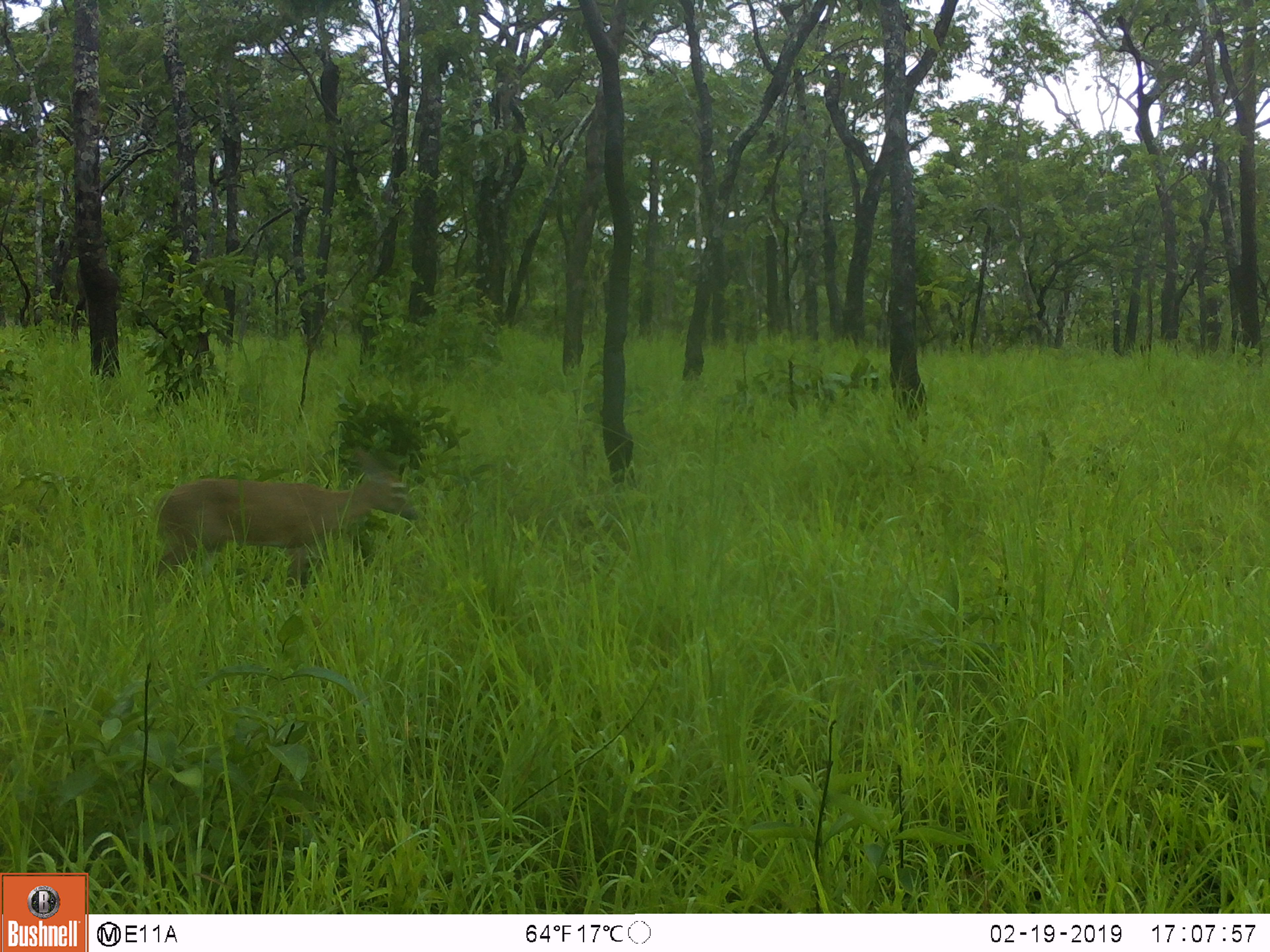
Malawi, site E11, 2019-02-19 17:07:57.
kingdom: Animalia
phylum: Chordata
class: Mammalia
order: Artiodactyla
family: Bovidae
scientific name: Antilopinae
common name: small antelope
Small antelope (Antilopinae), count 1.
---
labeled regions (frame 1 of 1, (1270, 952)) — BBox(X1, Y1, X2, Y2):
small antelope: BBox(138, 438, 423, 590)